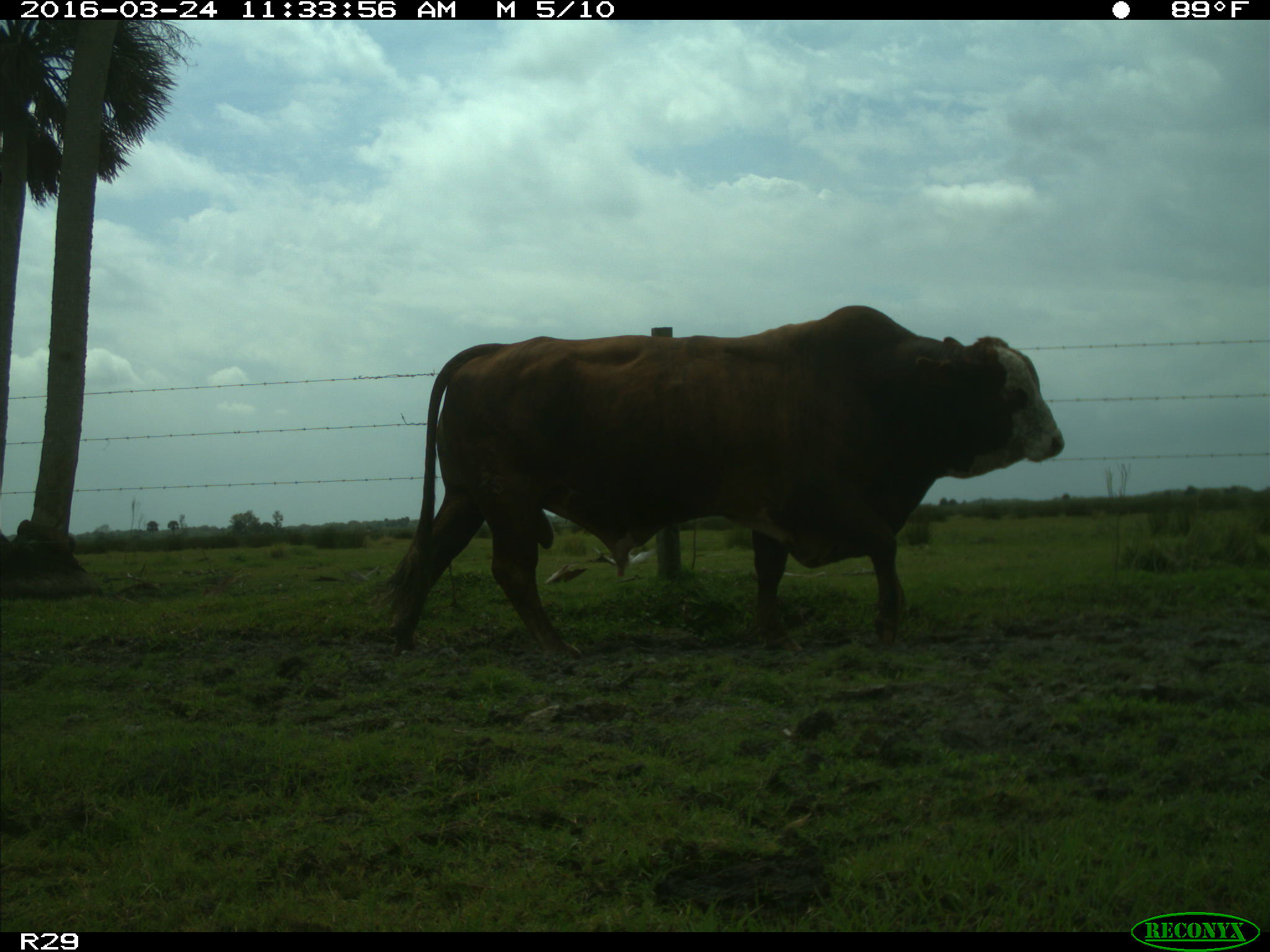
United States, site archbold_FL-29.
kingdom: Animalia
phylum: Chordata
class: Mammalia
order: Artiodactyla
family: Bovidae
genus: Bos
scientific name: Bos taurus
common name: domestic cow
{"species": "Bos taurus (domestic cow)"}